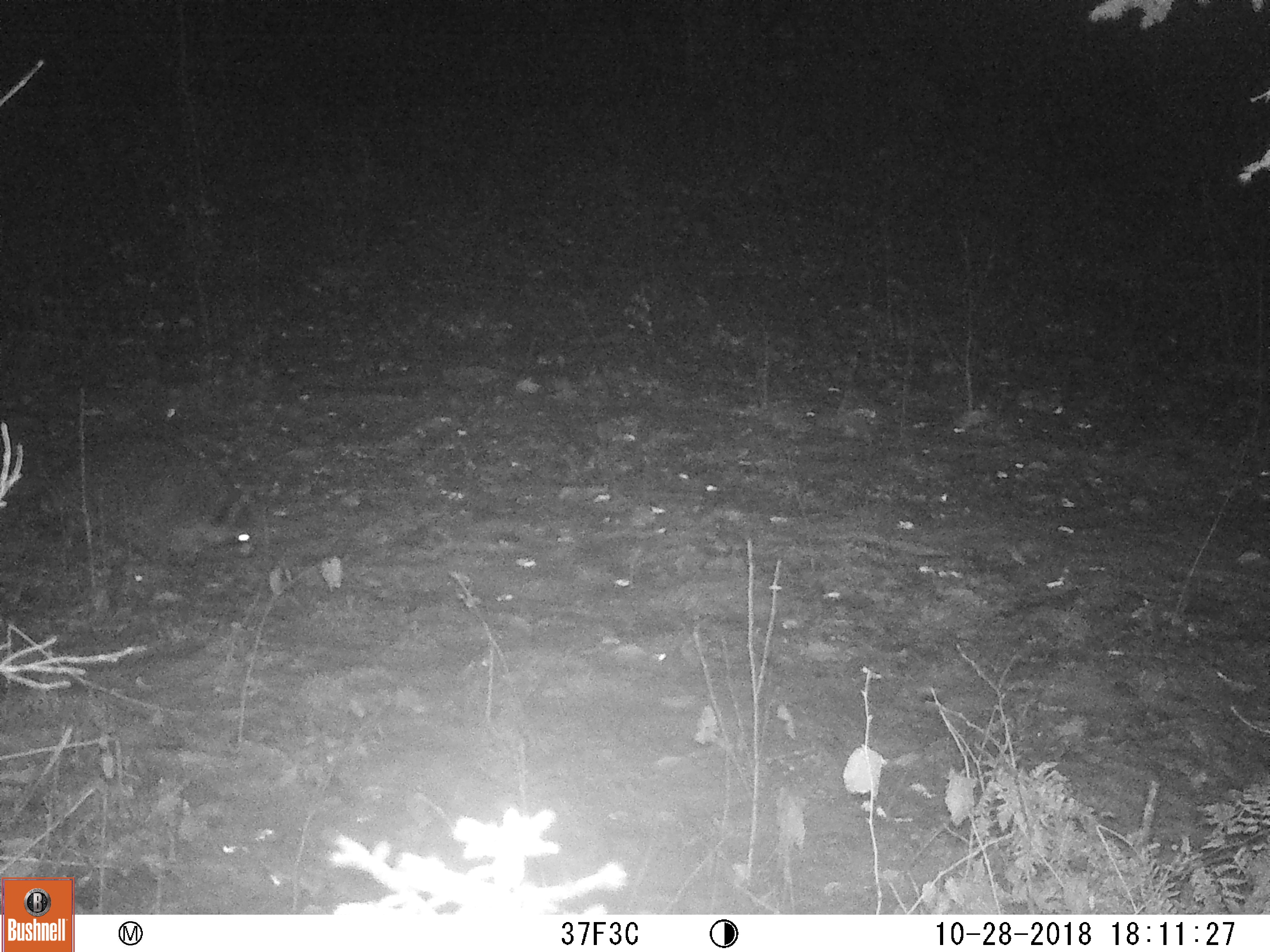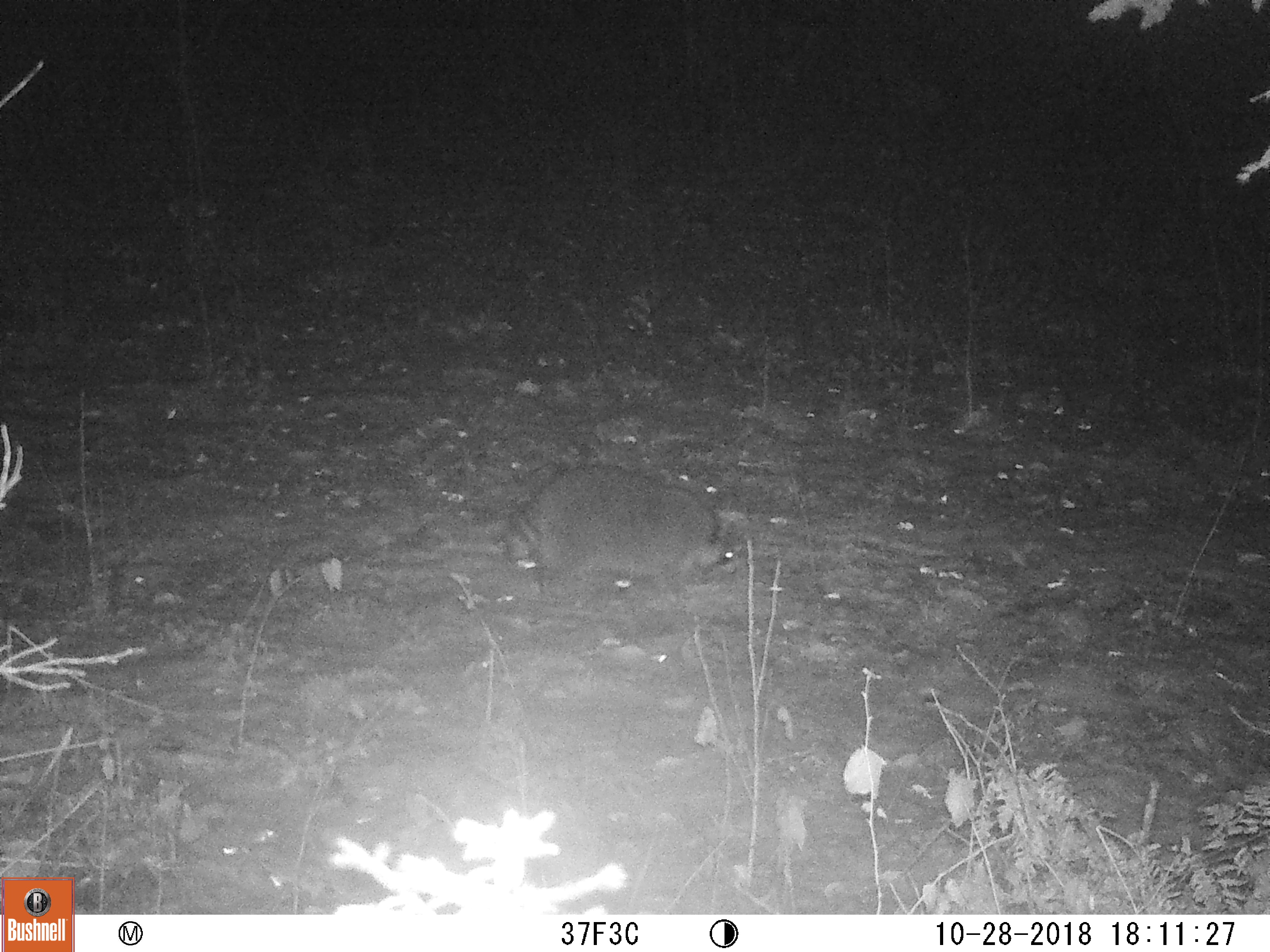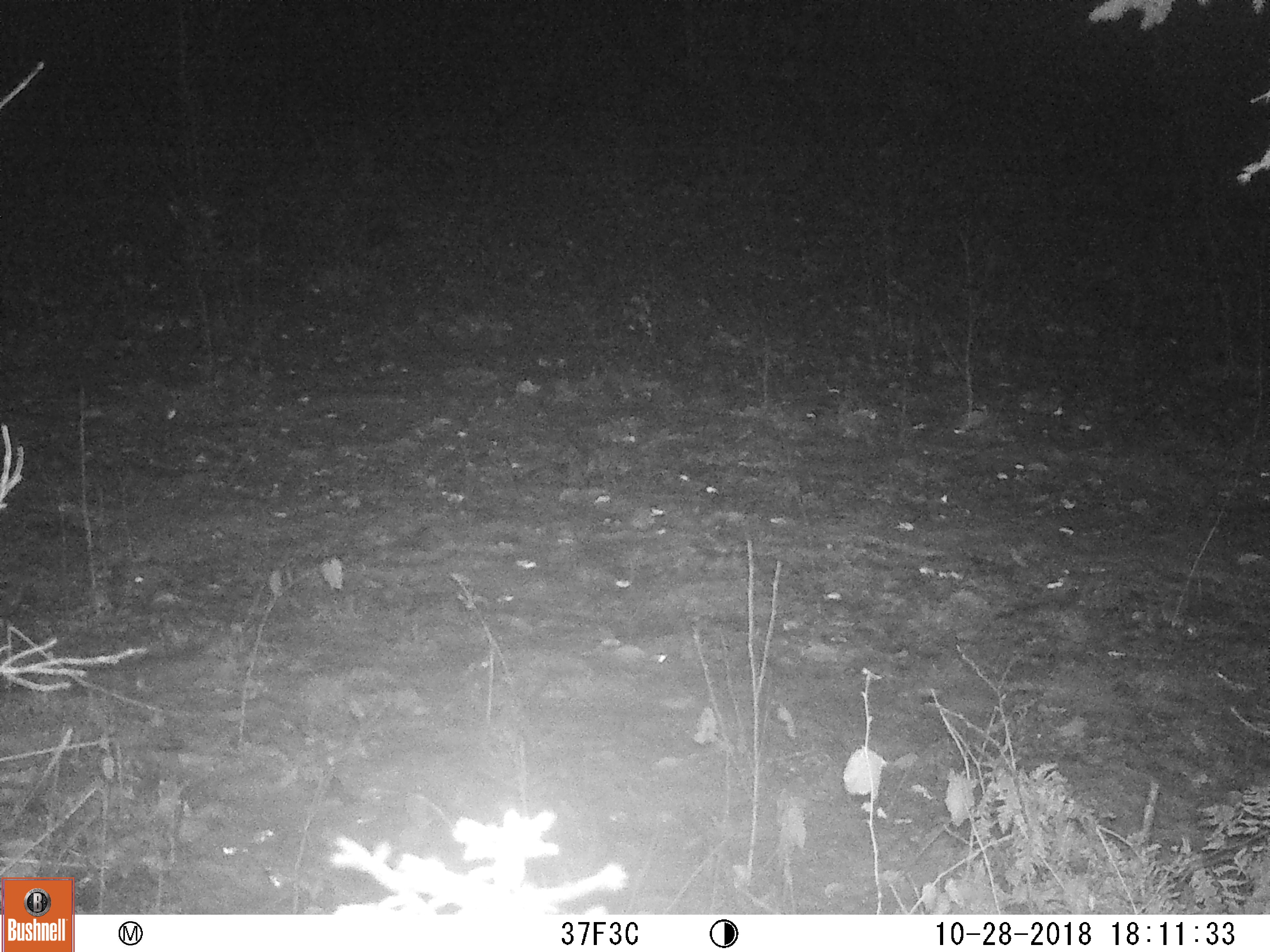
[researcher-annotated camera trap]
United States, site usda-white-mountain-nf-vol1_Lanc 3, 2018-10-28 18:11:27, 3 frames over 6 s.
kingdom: Animalia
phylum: Chordata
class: Mammalia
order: Carnivora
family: Procyonidae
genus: Procyon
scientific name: Procyon lotor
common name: raccoon